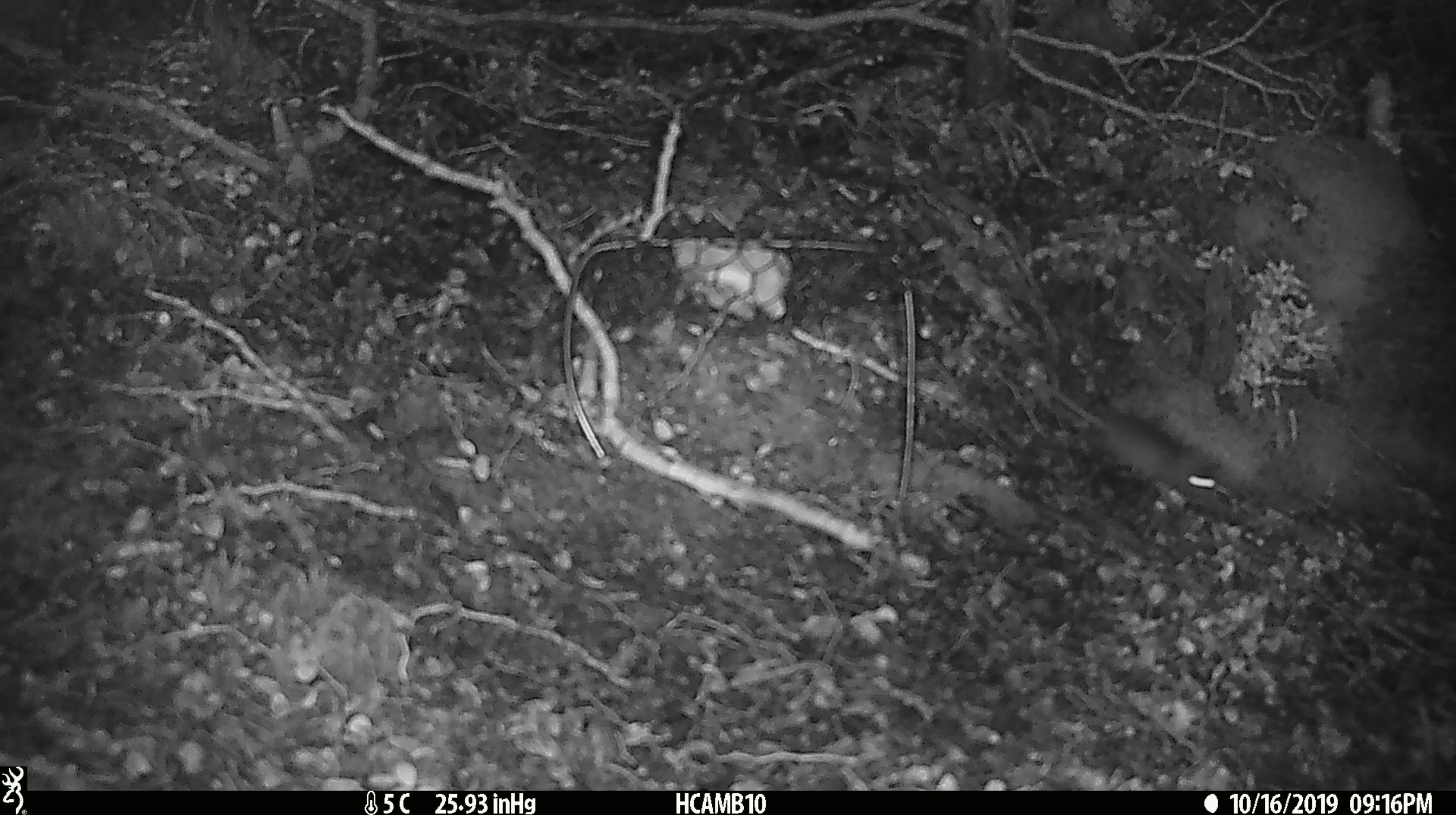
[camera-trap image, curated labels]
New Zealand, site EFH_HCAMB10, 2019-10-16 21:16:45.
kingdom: Animalia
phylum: Chordata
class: Mammalia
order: Rodentia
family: Muridae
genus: Mus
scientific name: Mus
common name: mouse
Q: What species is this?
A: Mouse (Mus).